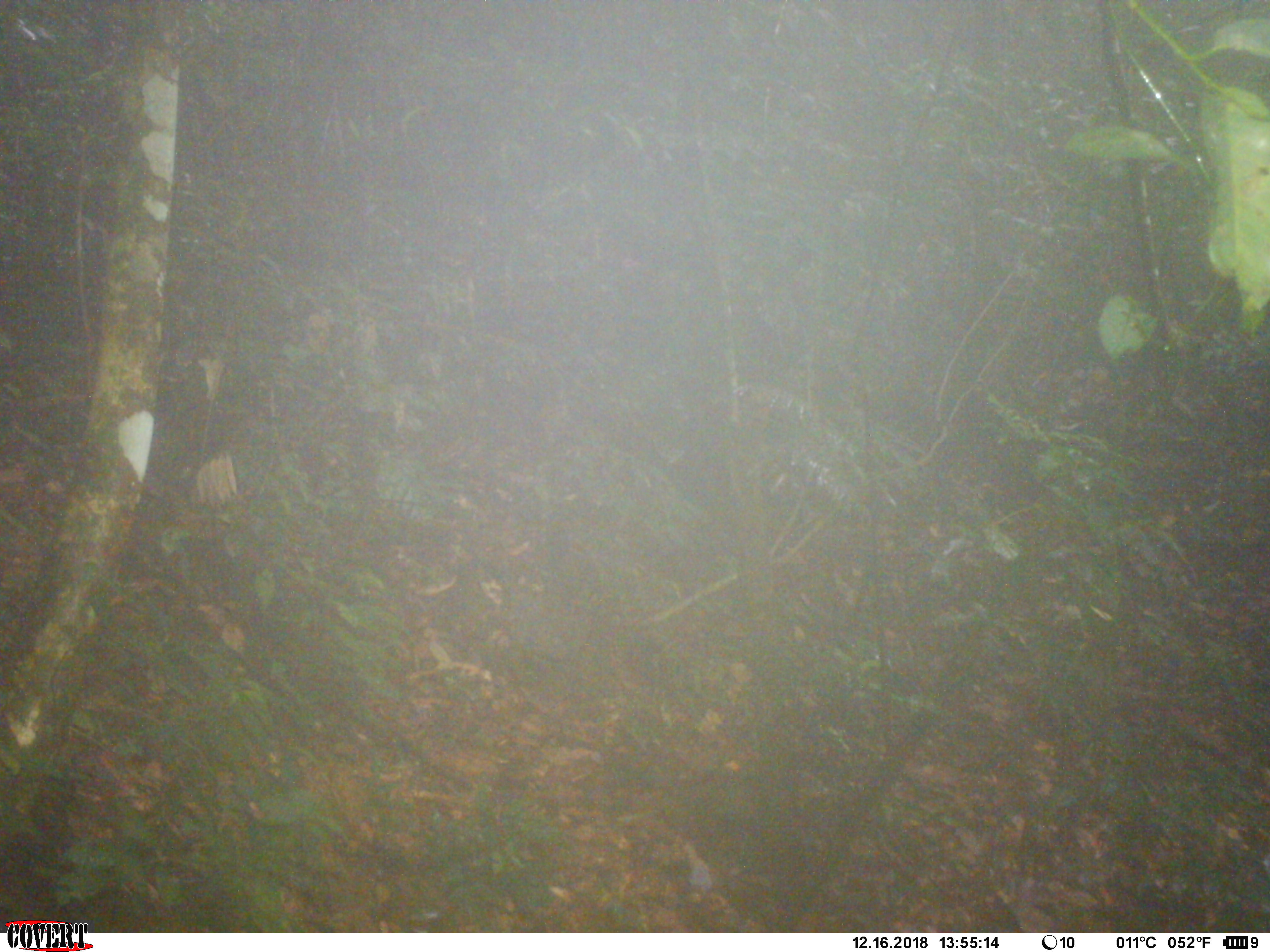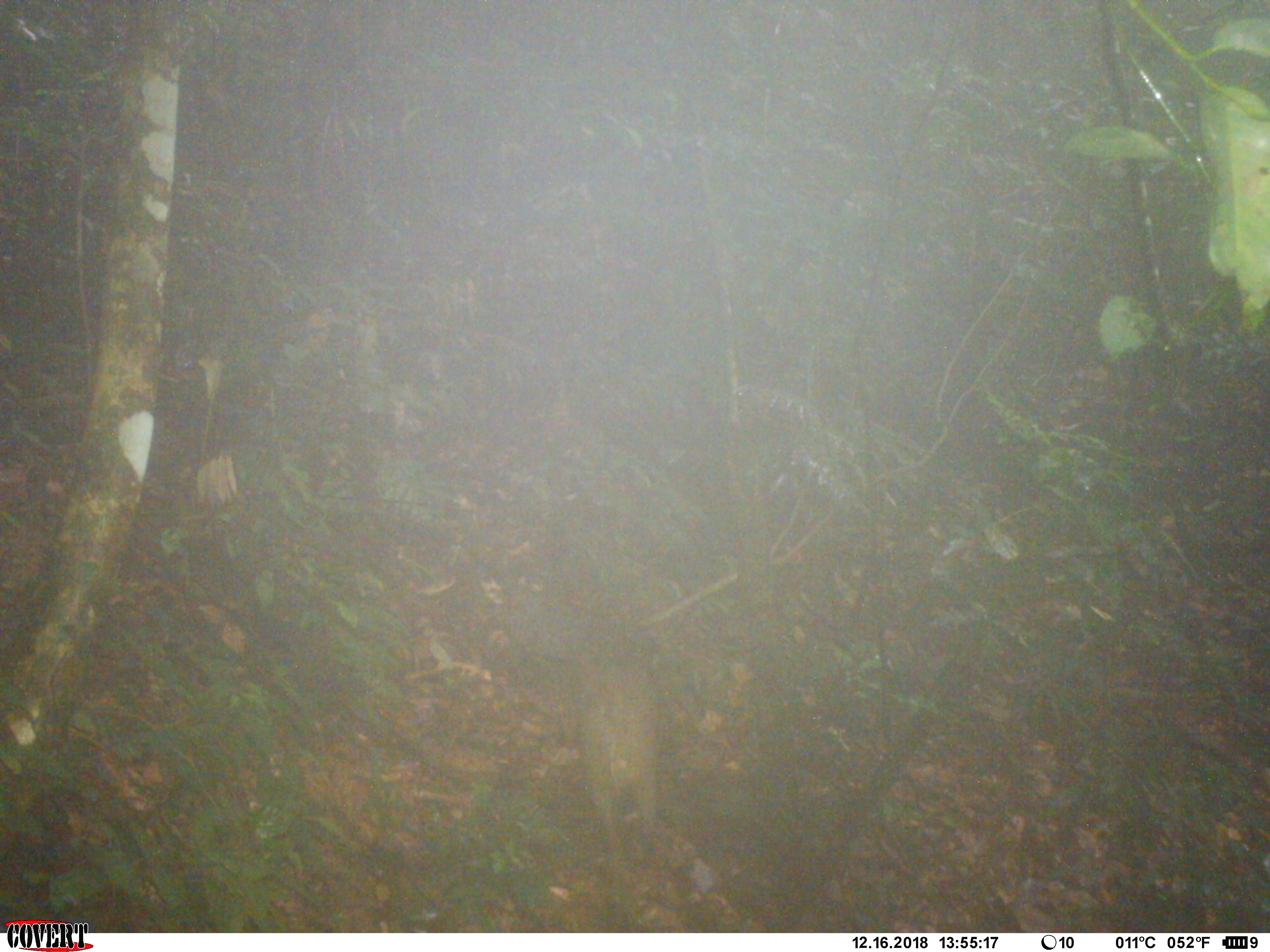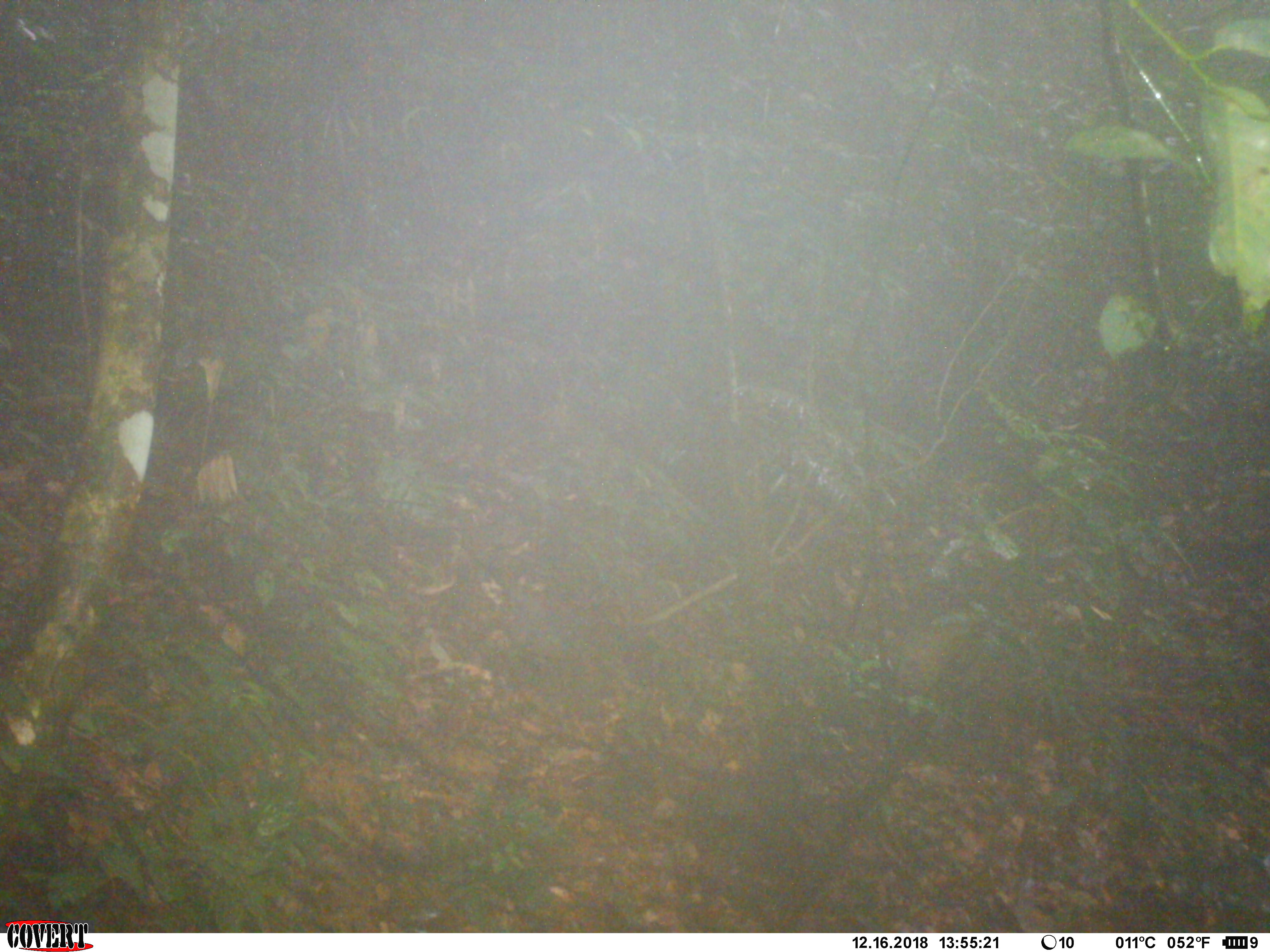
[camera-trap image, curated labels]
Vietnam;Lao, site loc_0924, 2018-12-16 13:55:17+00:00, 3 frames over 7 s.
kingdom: Animalia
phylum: Chordata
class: Mammalia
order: Artiodactyla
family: Suidae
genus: Sus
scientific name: Sus scrofa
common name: eurasian wild pig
Eurasian wild pig (Sus scrofa). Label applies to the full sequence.